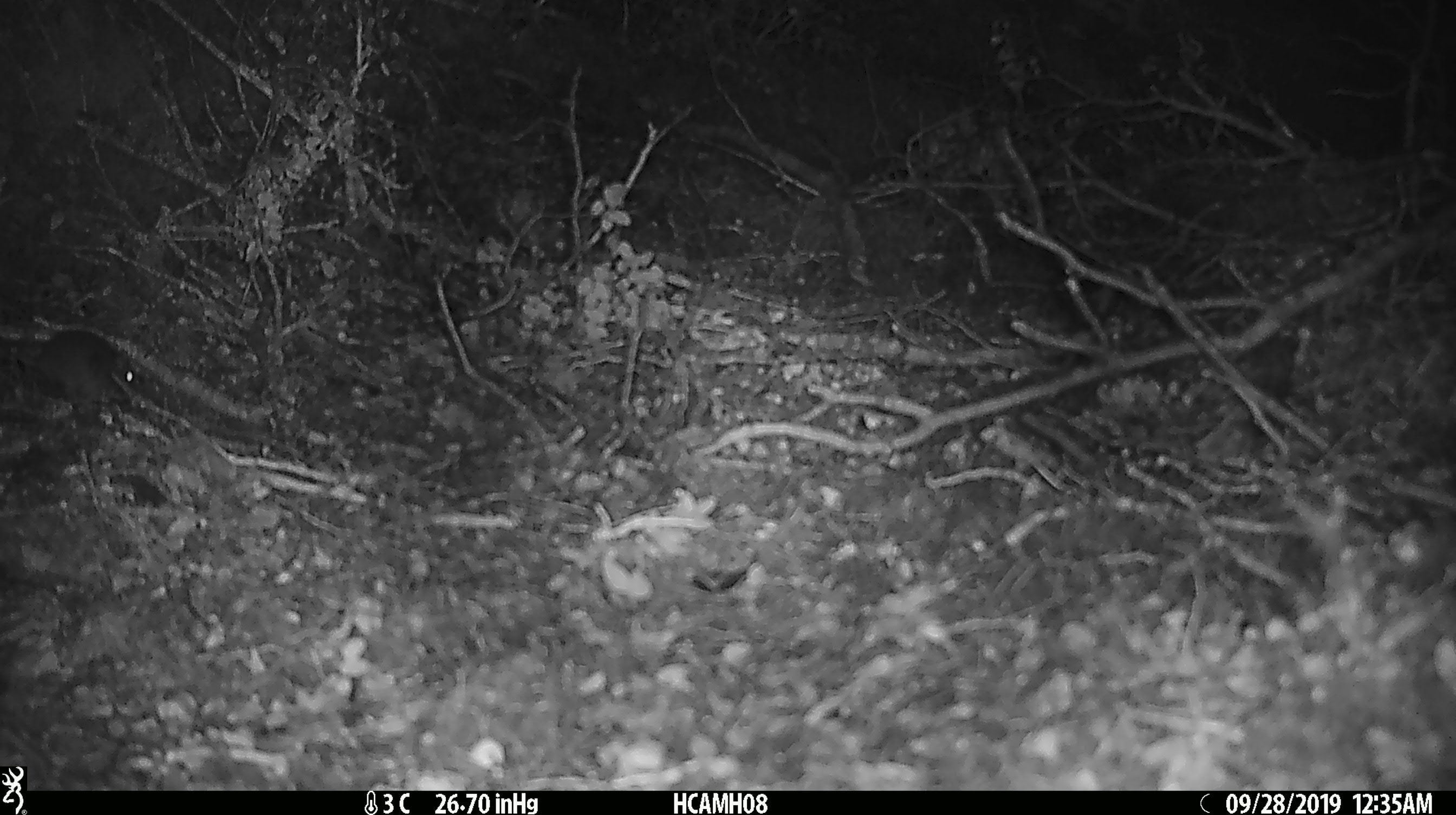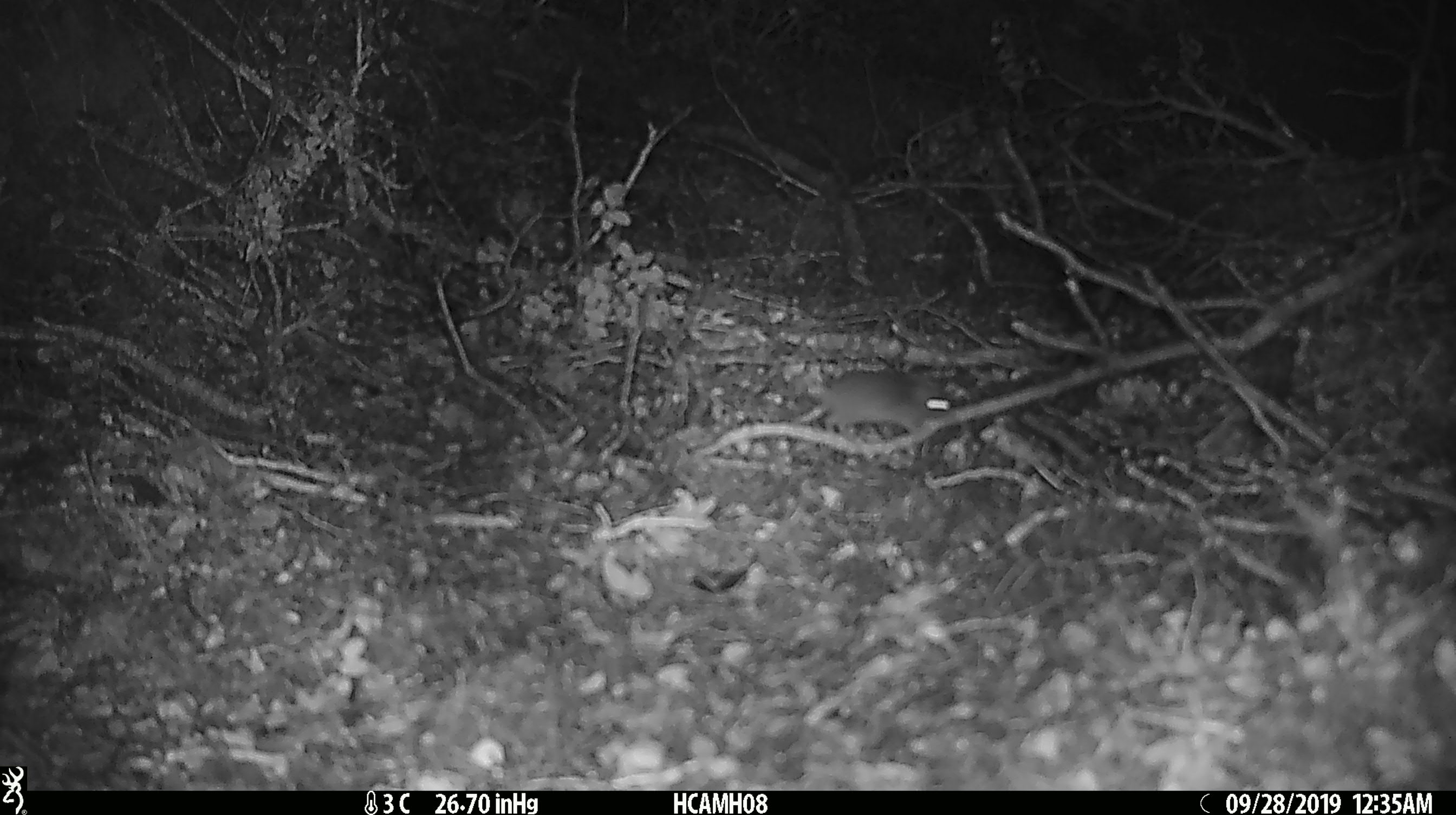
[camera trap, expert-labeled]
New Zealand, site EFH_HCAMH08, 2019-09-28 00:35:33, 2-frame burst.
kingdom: Animalia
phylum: Chordata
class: Mammalia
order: Rodentia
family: Muridae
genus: Mus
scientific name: Mus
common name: mouse